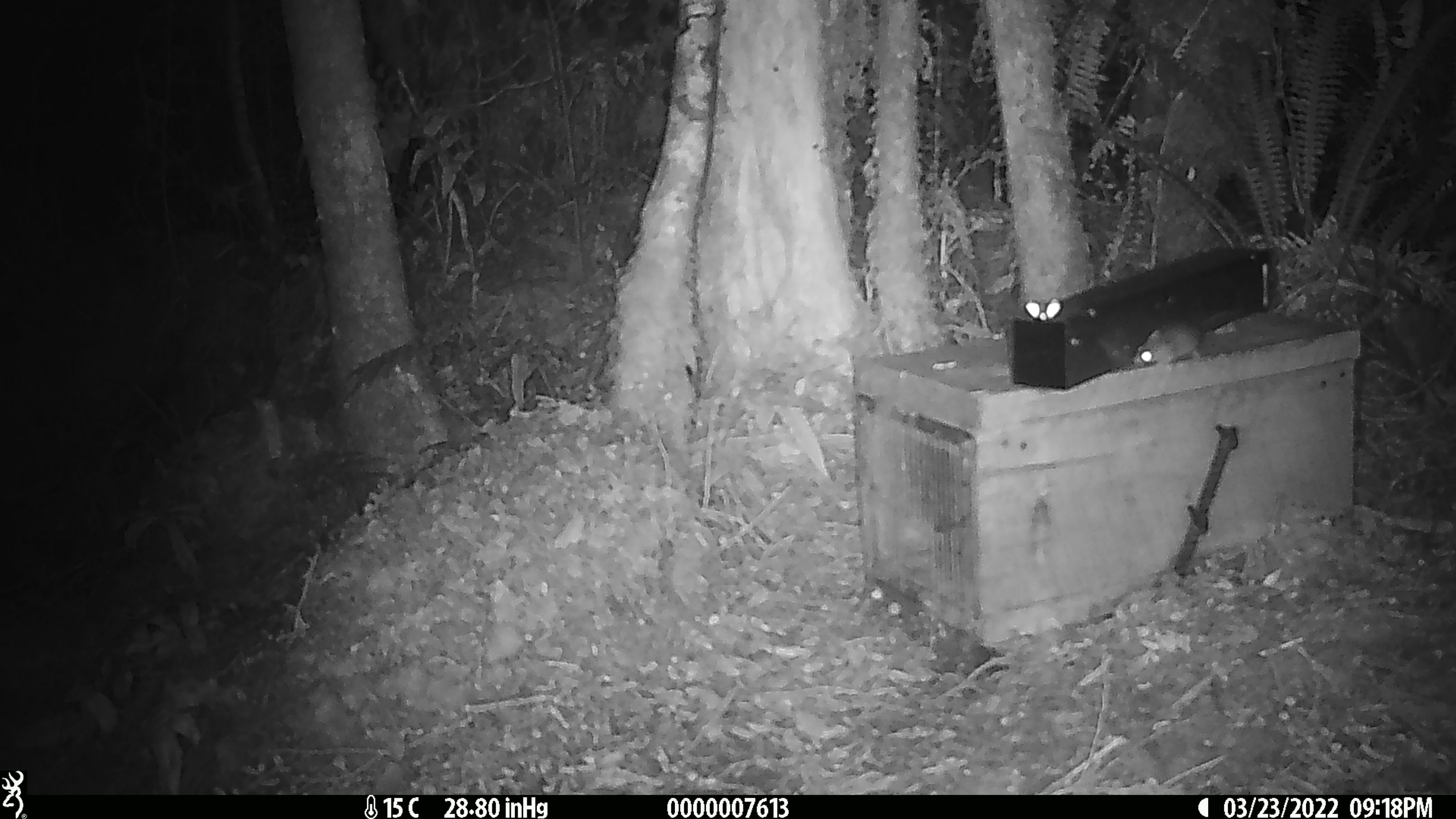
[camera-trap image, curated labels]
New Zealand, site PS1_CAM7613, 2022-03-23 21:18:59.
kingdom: Animalia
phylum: Chordata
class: Mammalia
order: Rodentia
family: Muridae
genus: Mus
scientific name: Mus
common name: mouse